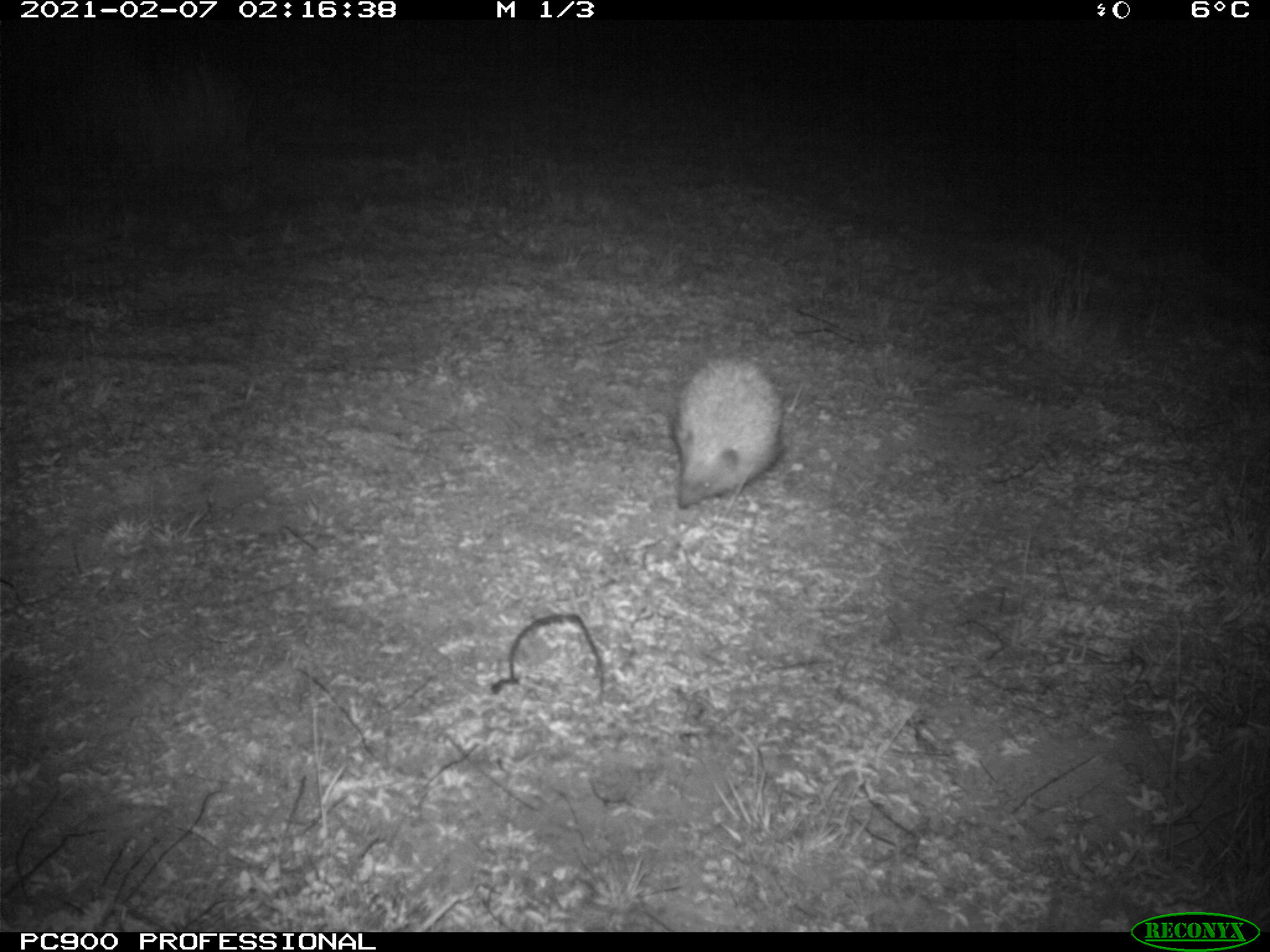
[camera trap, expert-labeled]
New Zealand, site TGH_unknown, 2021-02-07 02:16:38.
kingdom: Animalia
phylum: Chordata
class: Mammalia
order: Eulipotyphla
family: Erinaceidae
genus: Erinaceus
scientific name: Erinaceus europaeus europaeus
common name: european hedgehog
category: hedgehog